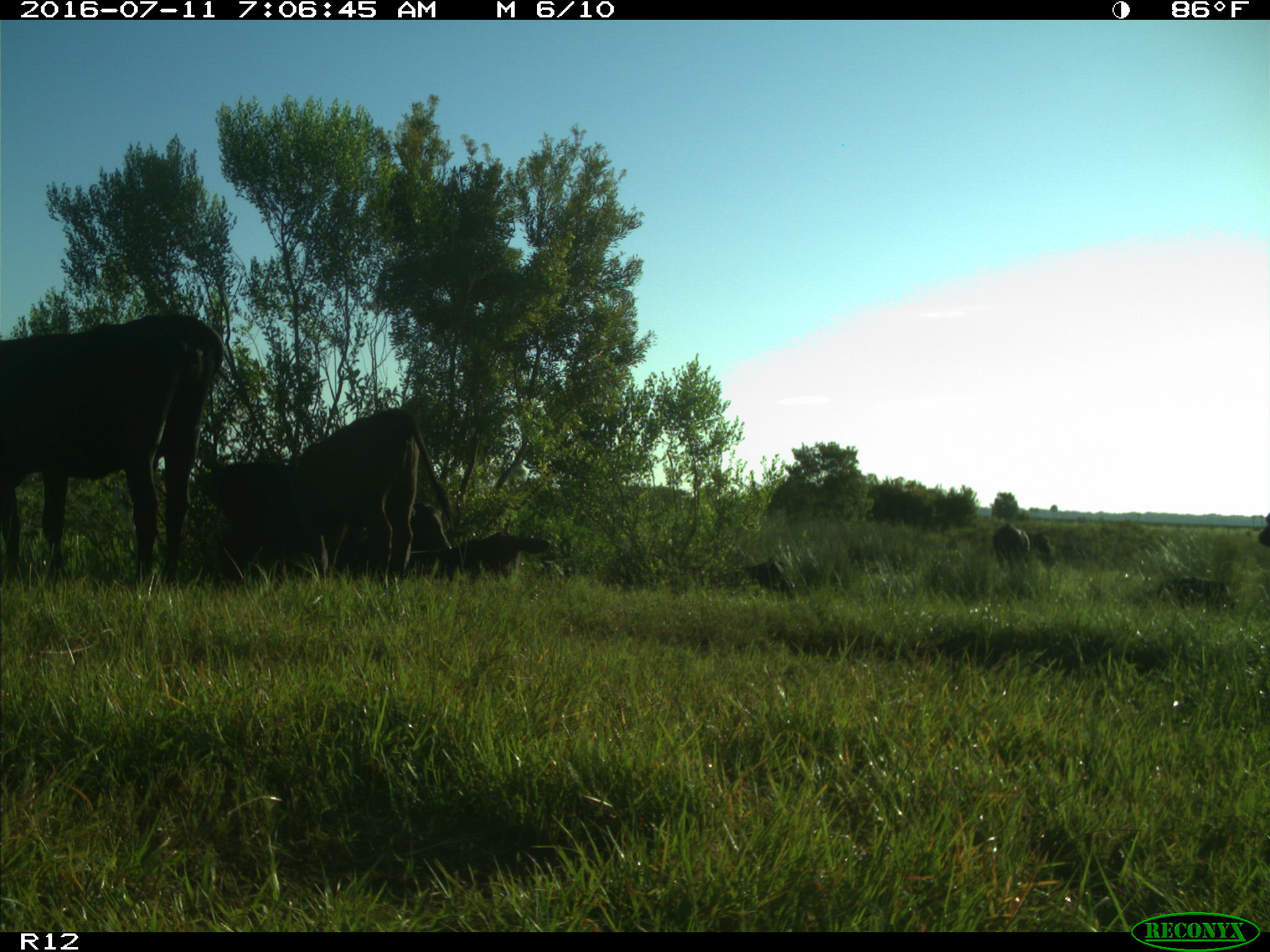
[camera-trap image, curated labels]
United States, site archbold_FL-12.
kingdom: Animalia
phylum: Chordata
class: Mammalia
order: Artiodactyla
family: Bovidae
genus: Bos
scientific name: Bos taurus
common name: domestic cow